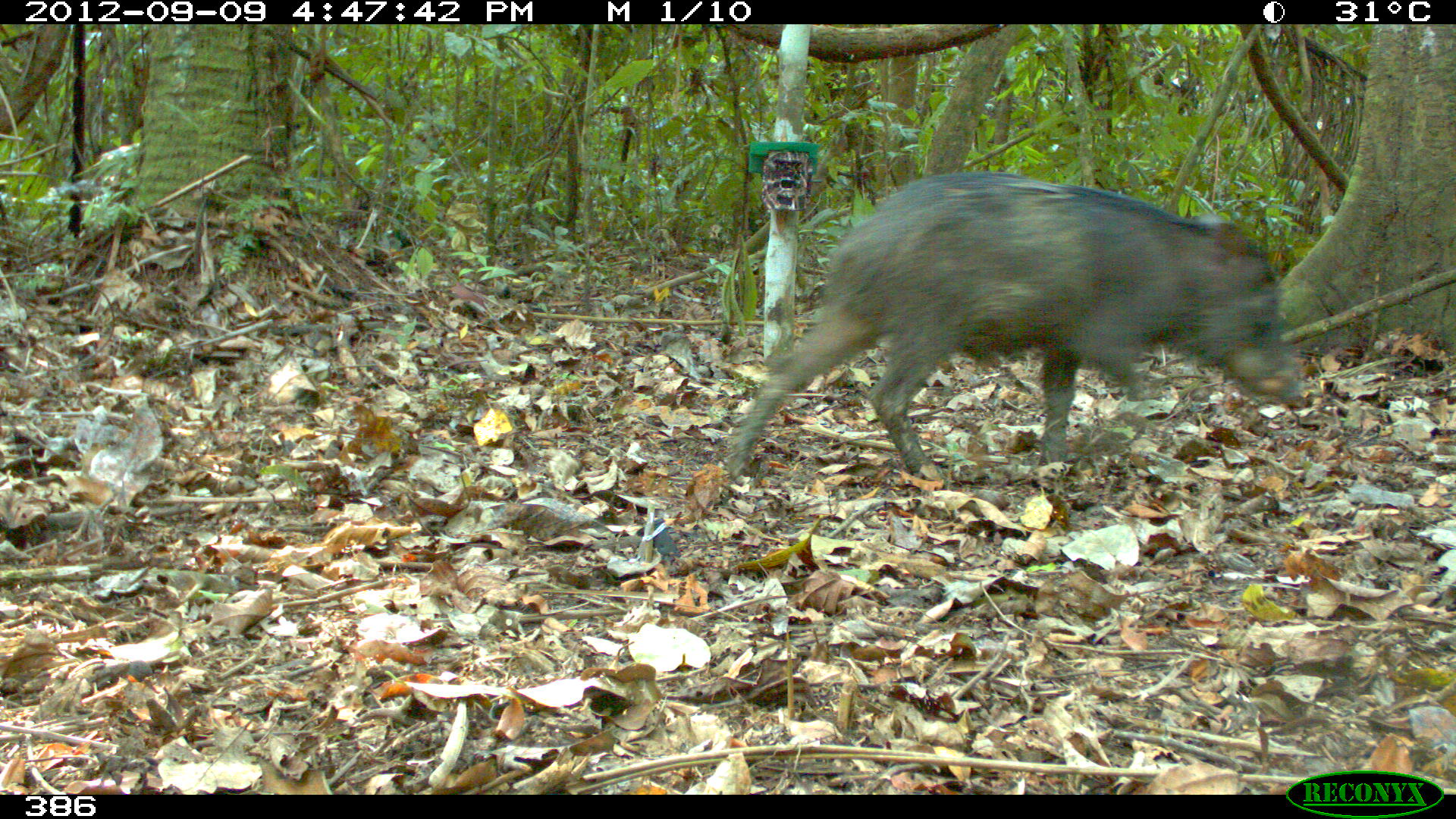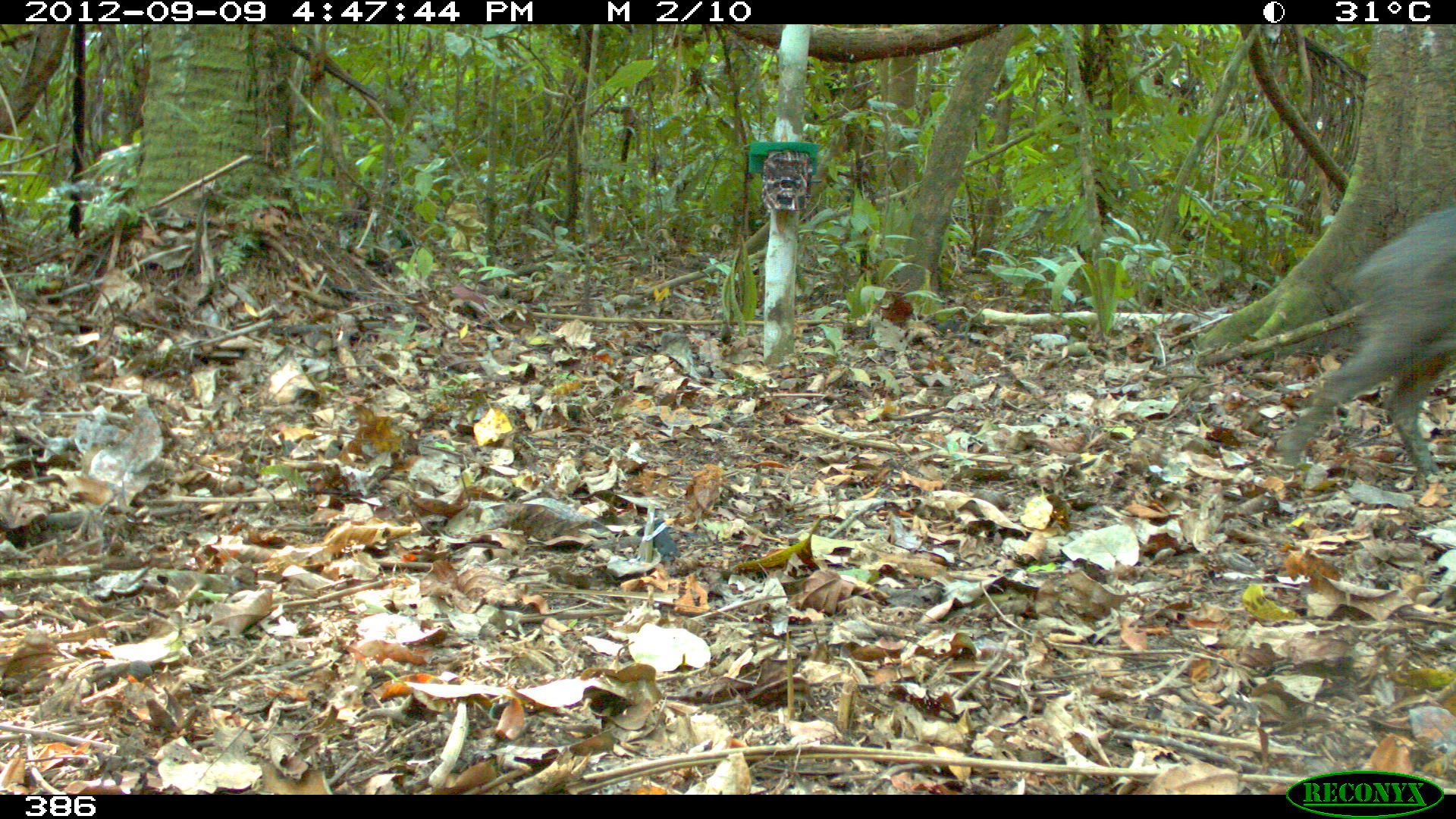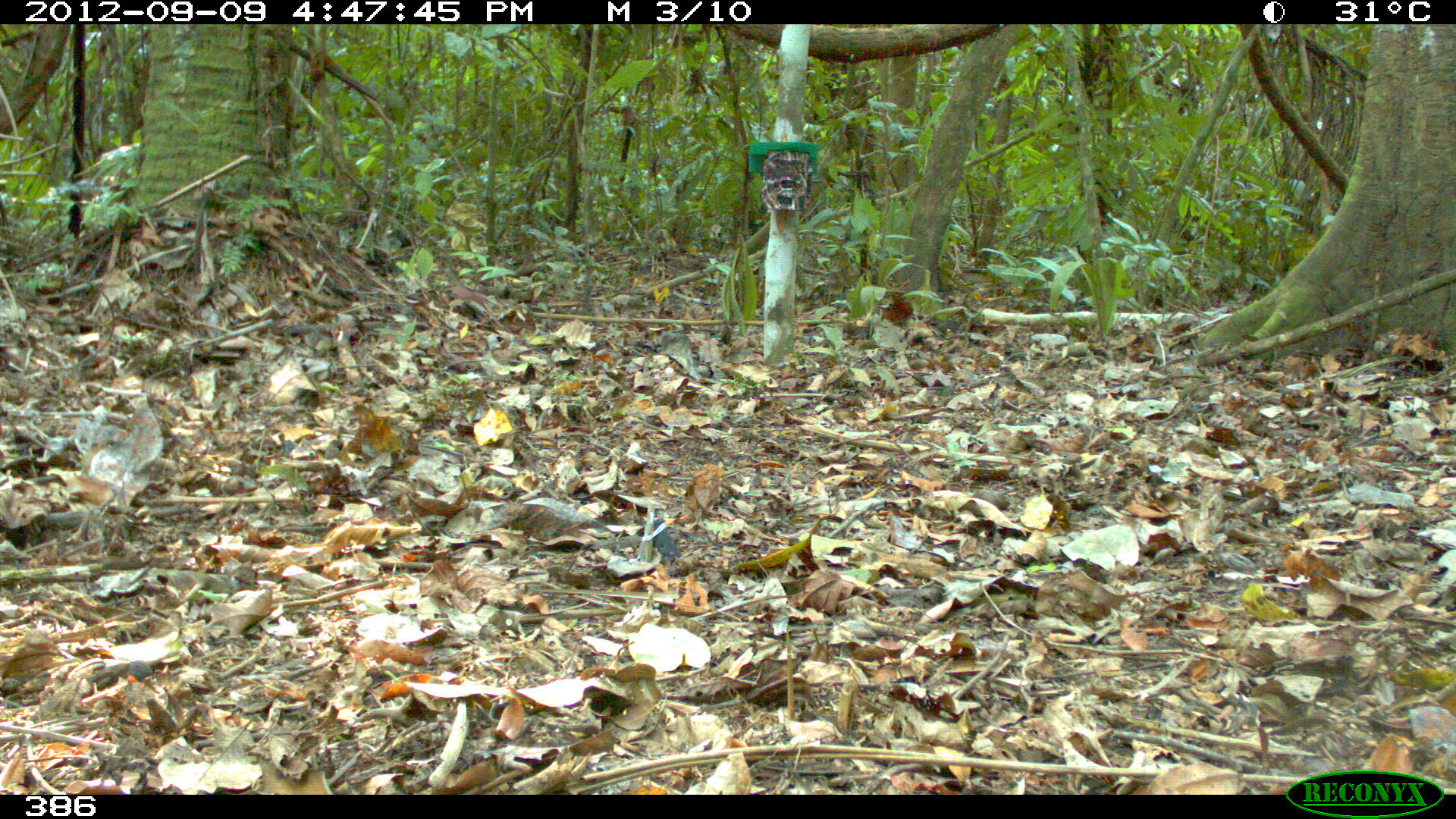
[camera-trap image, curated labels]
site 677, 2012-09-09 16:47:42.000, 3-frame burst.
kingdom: Animalia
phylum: Chordata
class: Mammalia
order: Artiodactyla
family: Tayassuidae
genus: Tayassu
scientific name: Tayassu pecari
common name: white-lipped peccary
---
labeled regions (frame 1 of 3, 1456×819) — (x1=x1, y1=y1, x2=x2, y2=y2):
tayassu pecari: (x1=727, y1=171, x2=1306, y2=479)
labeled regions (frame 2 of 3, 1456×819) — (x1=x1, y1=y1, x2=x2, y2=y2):
tayassu pecari: (x1=1277, y1=209, x2=1451, y2=471)